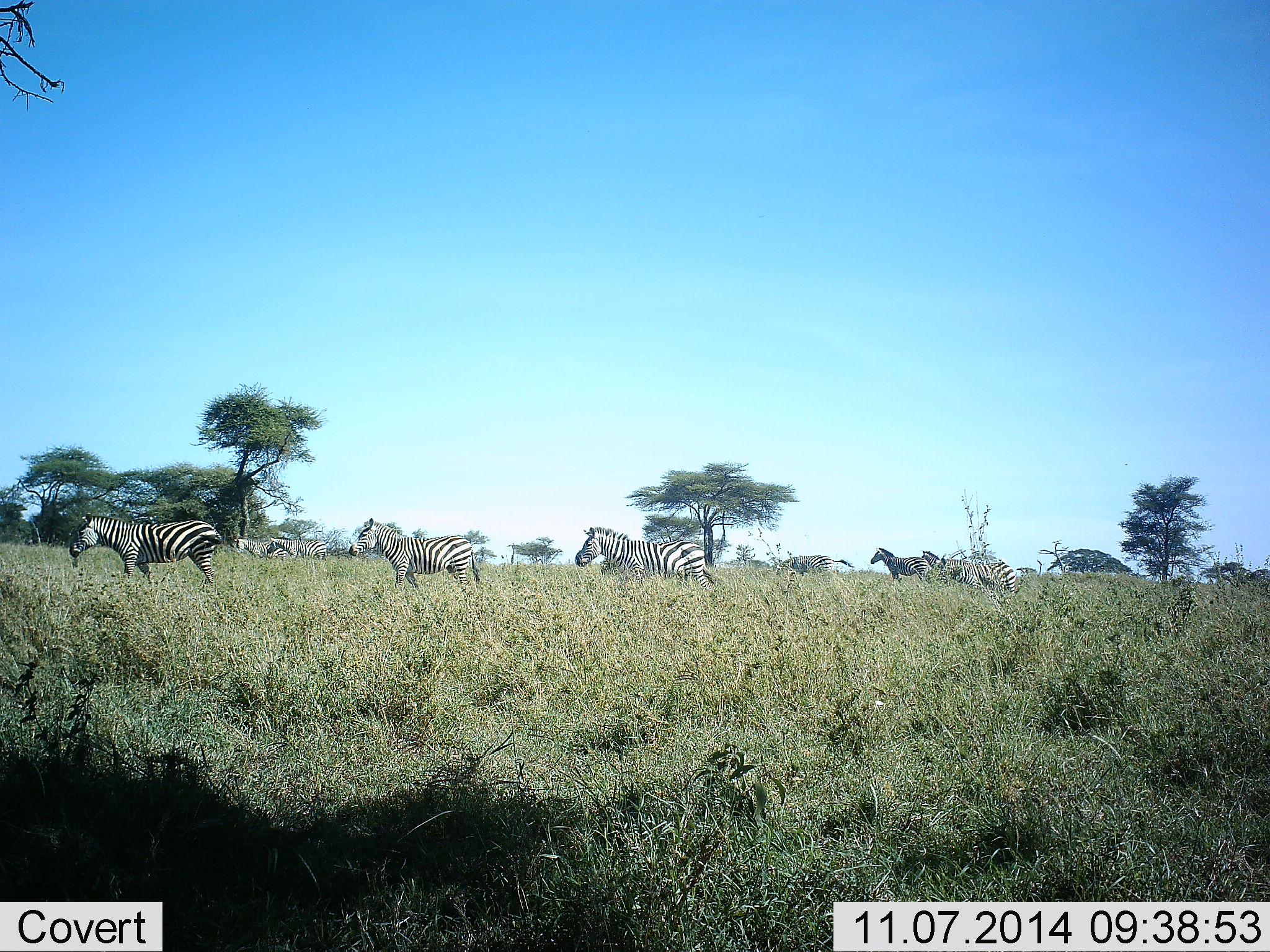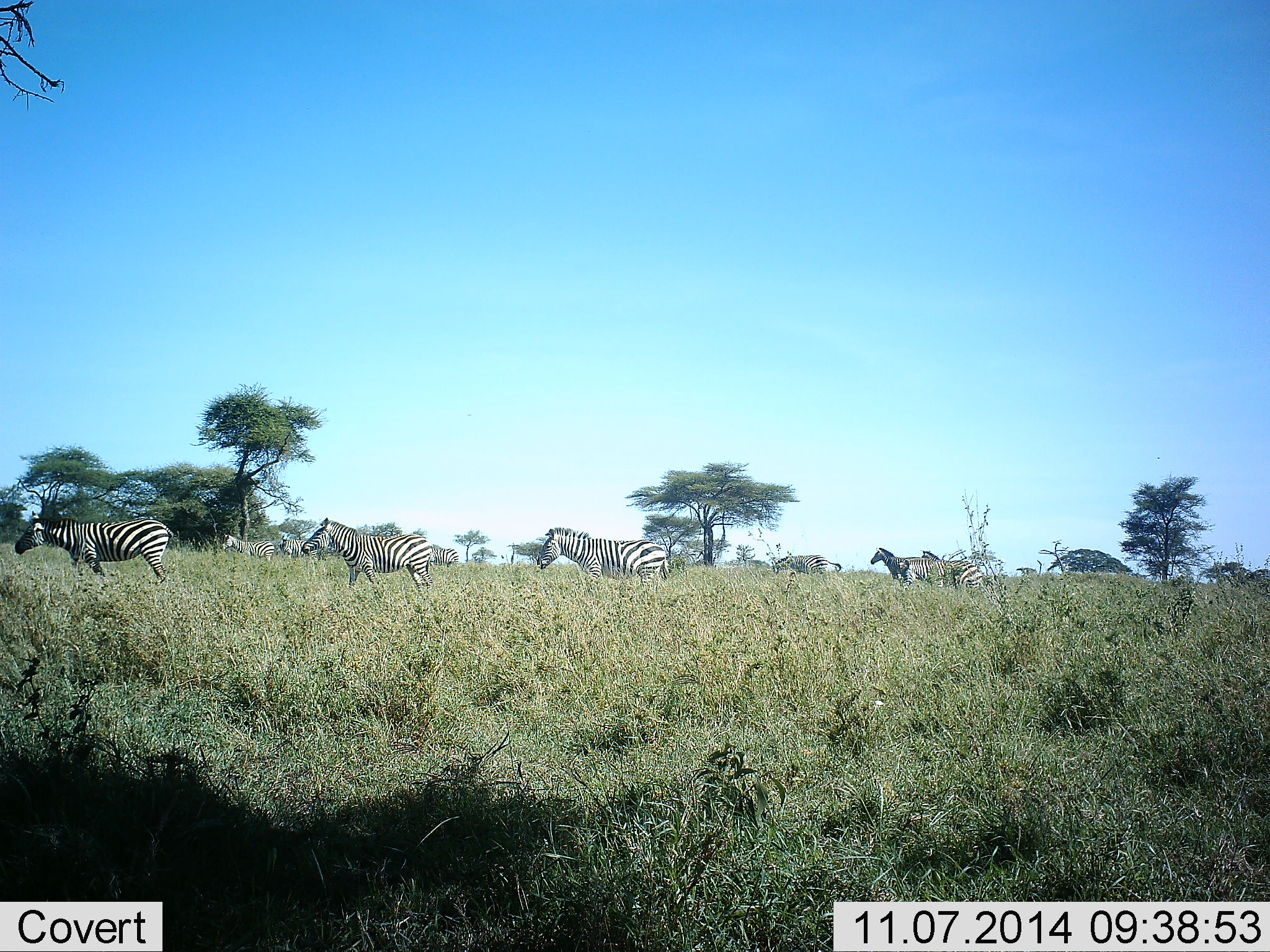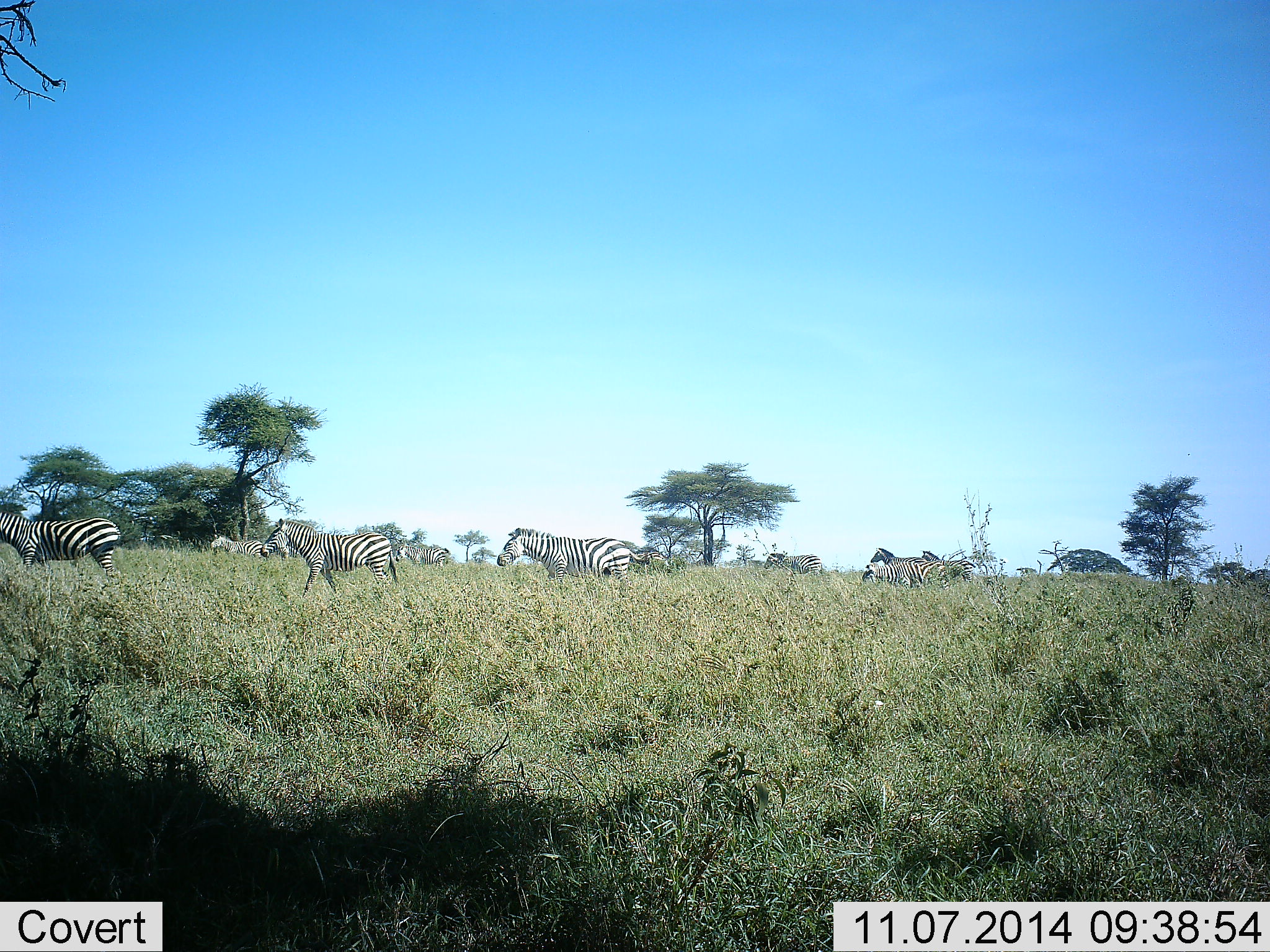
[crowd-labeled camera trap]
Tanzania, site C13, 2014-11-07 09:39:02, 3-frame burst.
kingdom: Animalia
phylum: Chordata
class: Mammalia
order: Perissodactyla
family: Equidae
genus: Equus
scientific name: Equus quagga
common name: plains zebra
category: zebra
Zebra (plains zebra) (Equus quagga), count 10. Behavior (volunteer vote fractions): standing 40%, resting 0%, moving 90%, interacting 0%. Young present (vote fraction): 0%. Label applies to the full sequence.